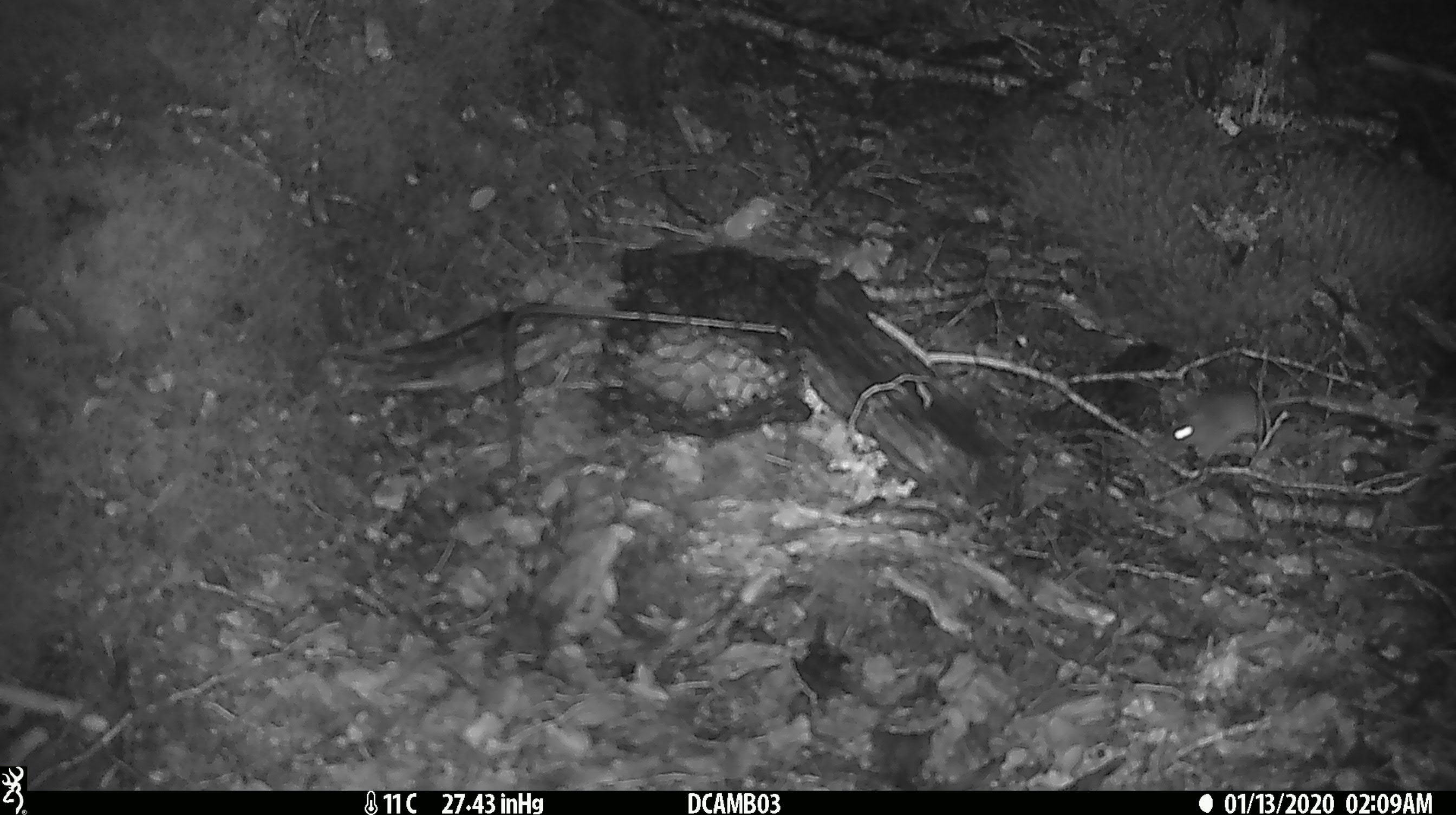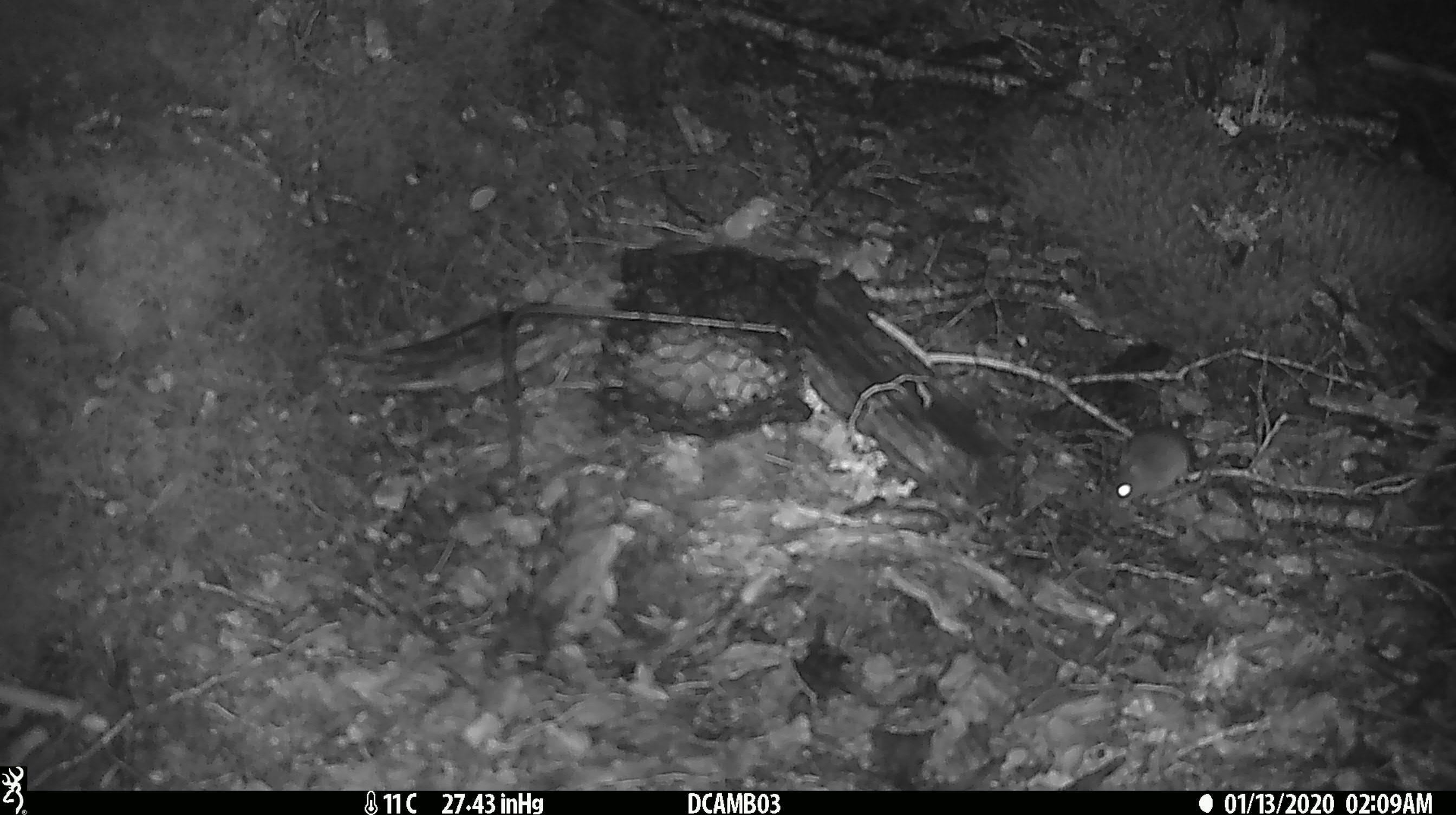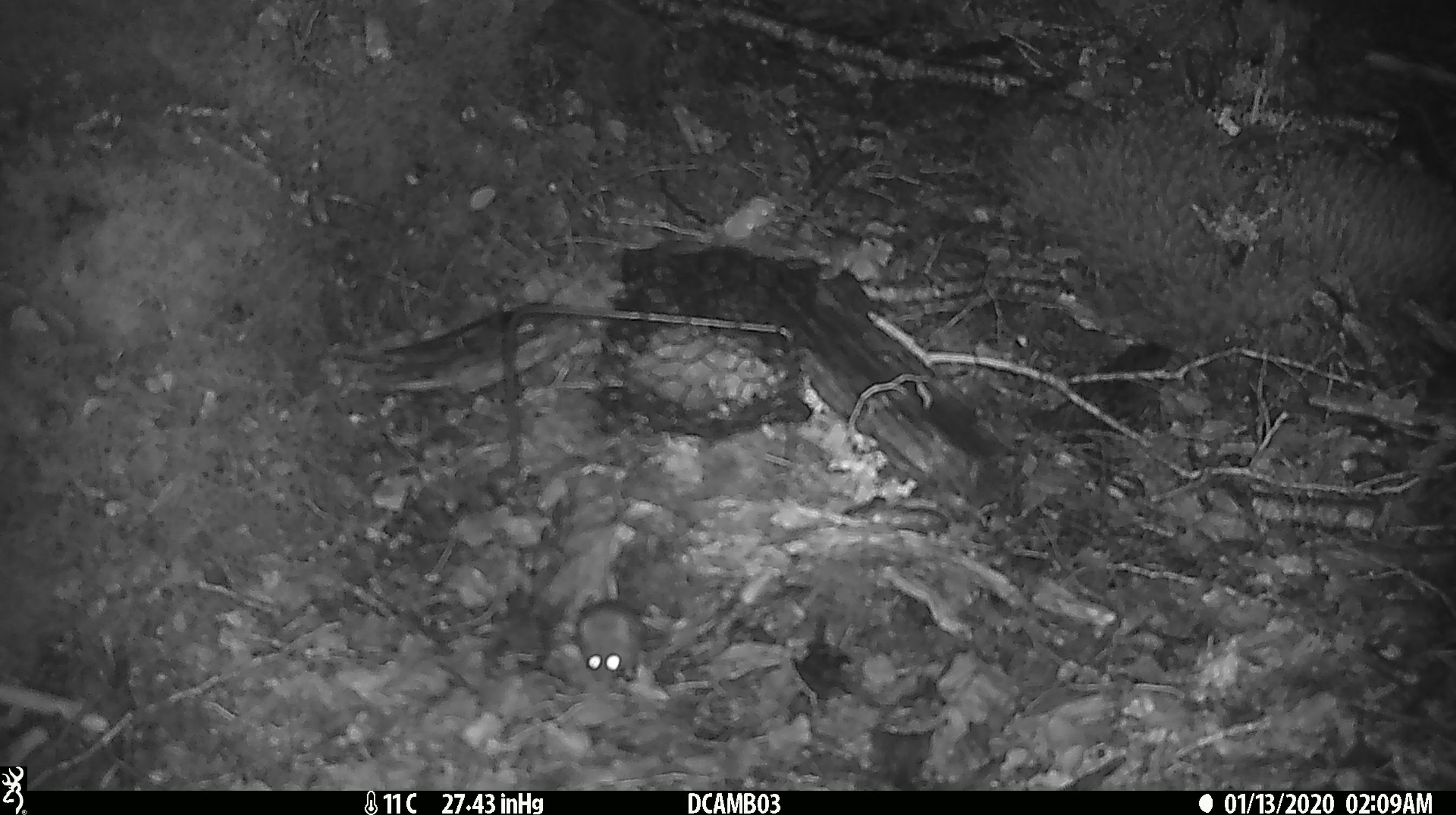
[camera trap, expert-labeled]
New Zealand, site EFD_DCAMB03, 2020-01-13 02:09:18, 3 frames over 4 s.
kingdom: Animalia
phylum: Chordata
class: Mammalia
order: Rodentia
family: Muridae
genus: Mus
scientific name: Mus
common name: mouse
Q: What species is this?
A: Mouse (Mus).